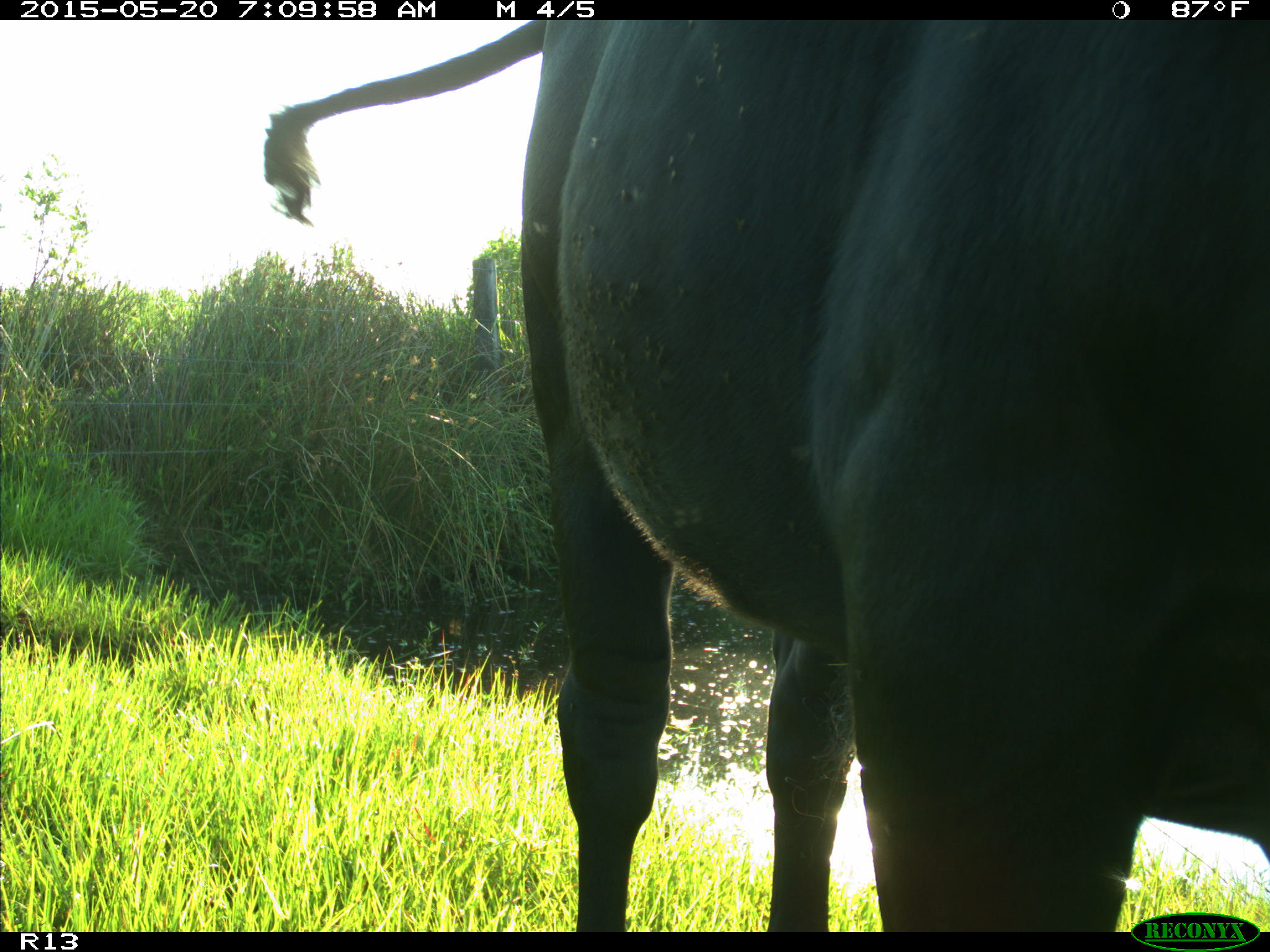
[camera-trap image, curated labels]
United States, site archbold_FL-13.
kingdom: Animalia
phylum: Chordata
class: Mammalia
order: Artiodactyla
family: Bovidae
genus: Bos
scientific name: Bos taurus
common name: domestic cow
Bos taurus (domestic cow).